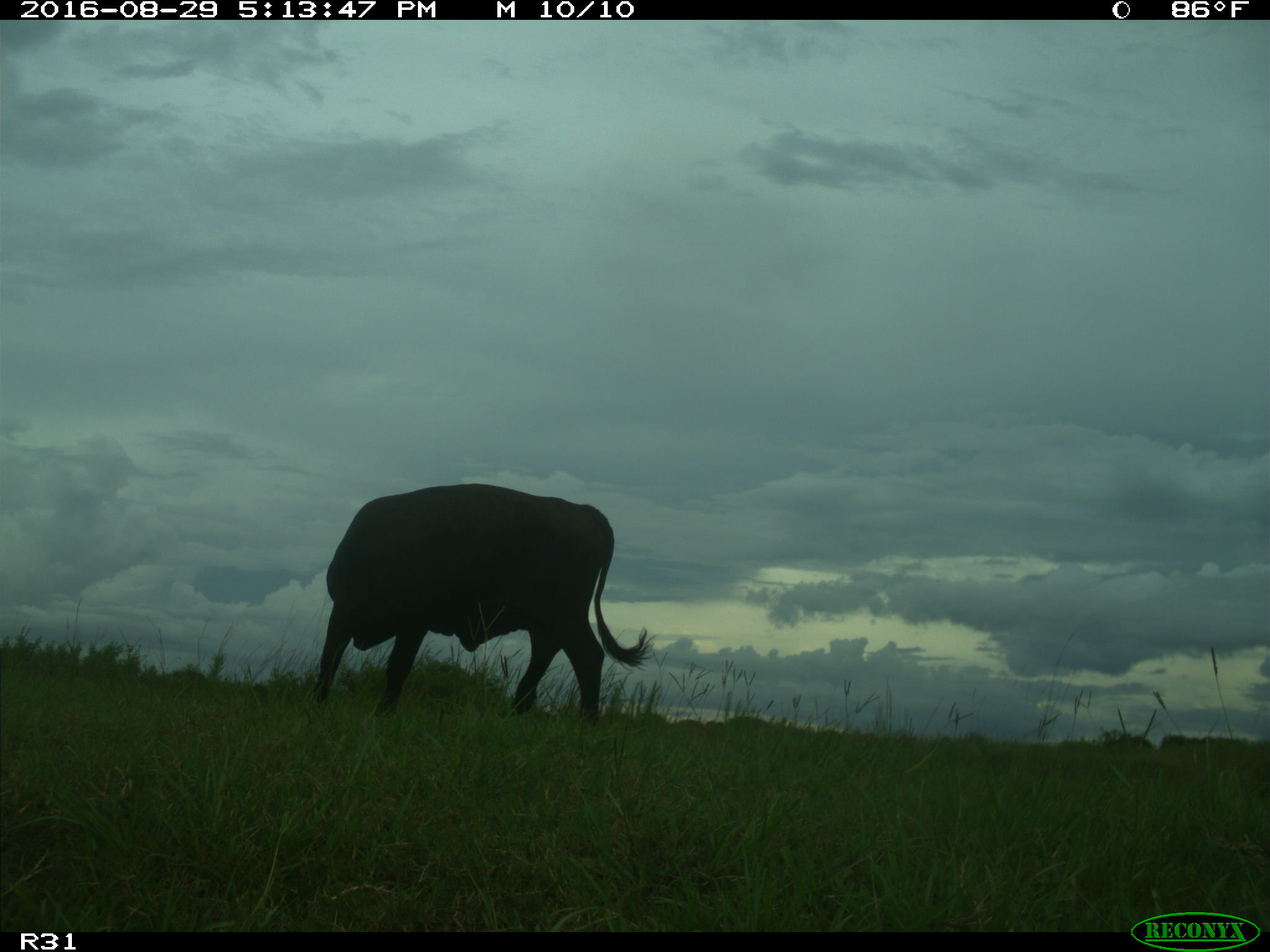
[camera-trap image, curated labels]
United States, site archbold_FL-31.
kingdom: Animalia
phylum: Chordata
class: Mammalia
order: Artiodactyla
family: Bovidae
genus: Bos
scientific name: Bos taurus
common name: domestic cow